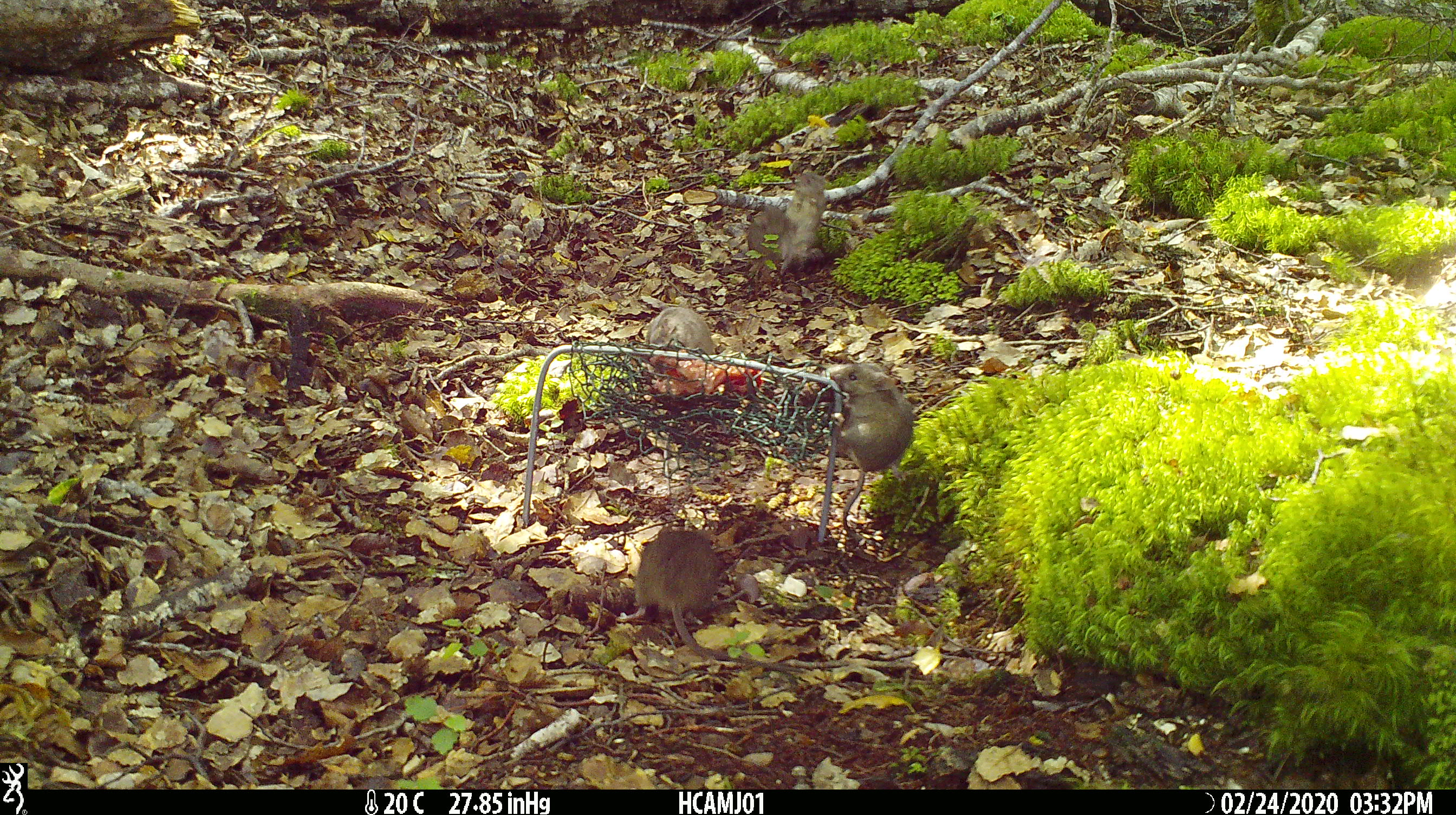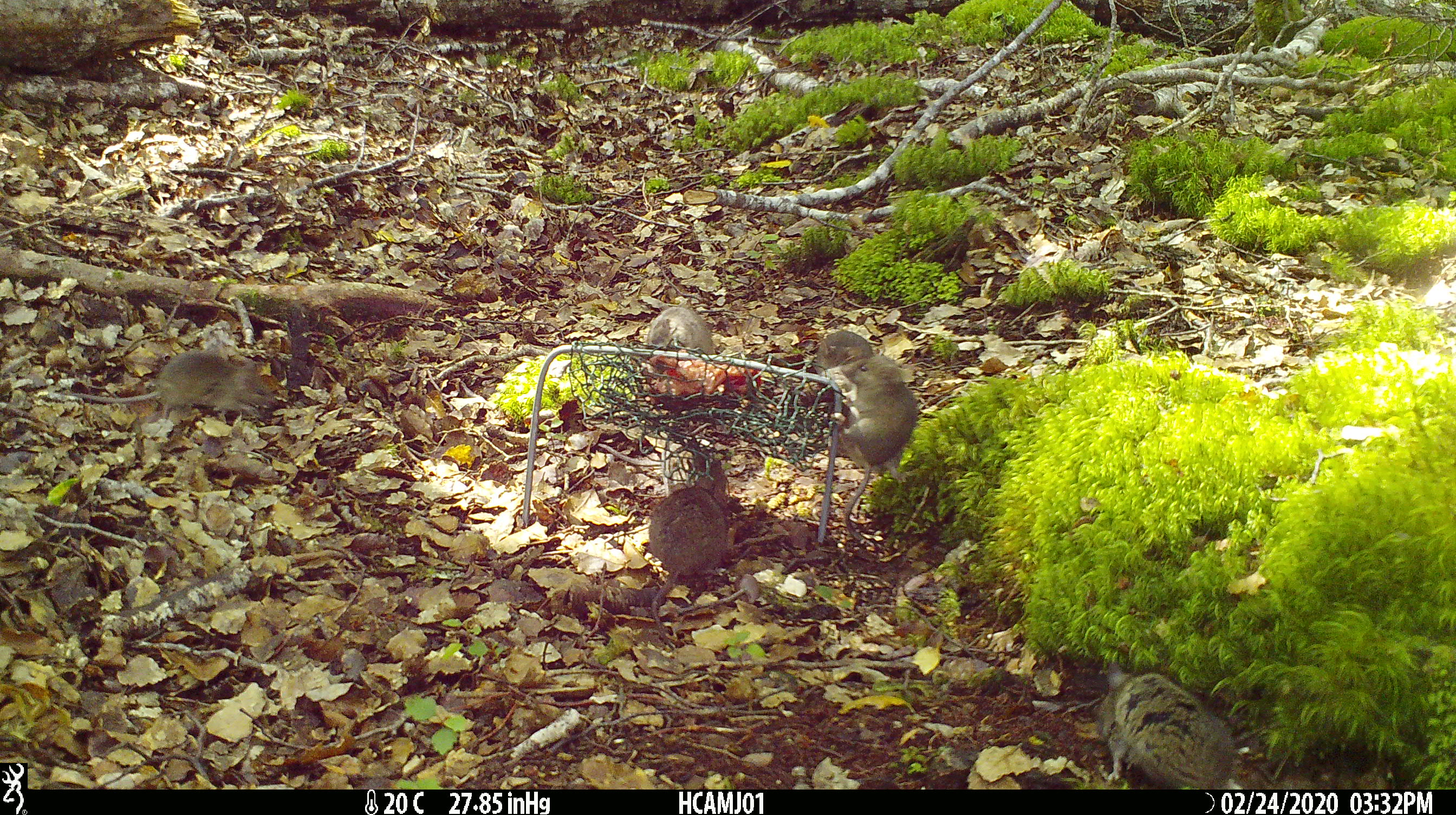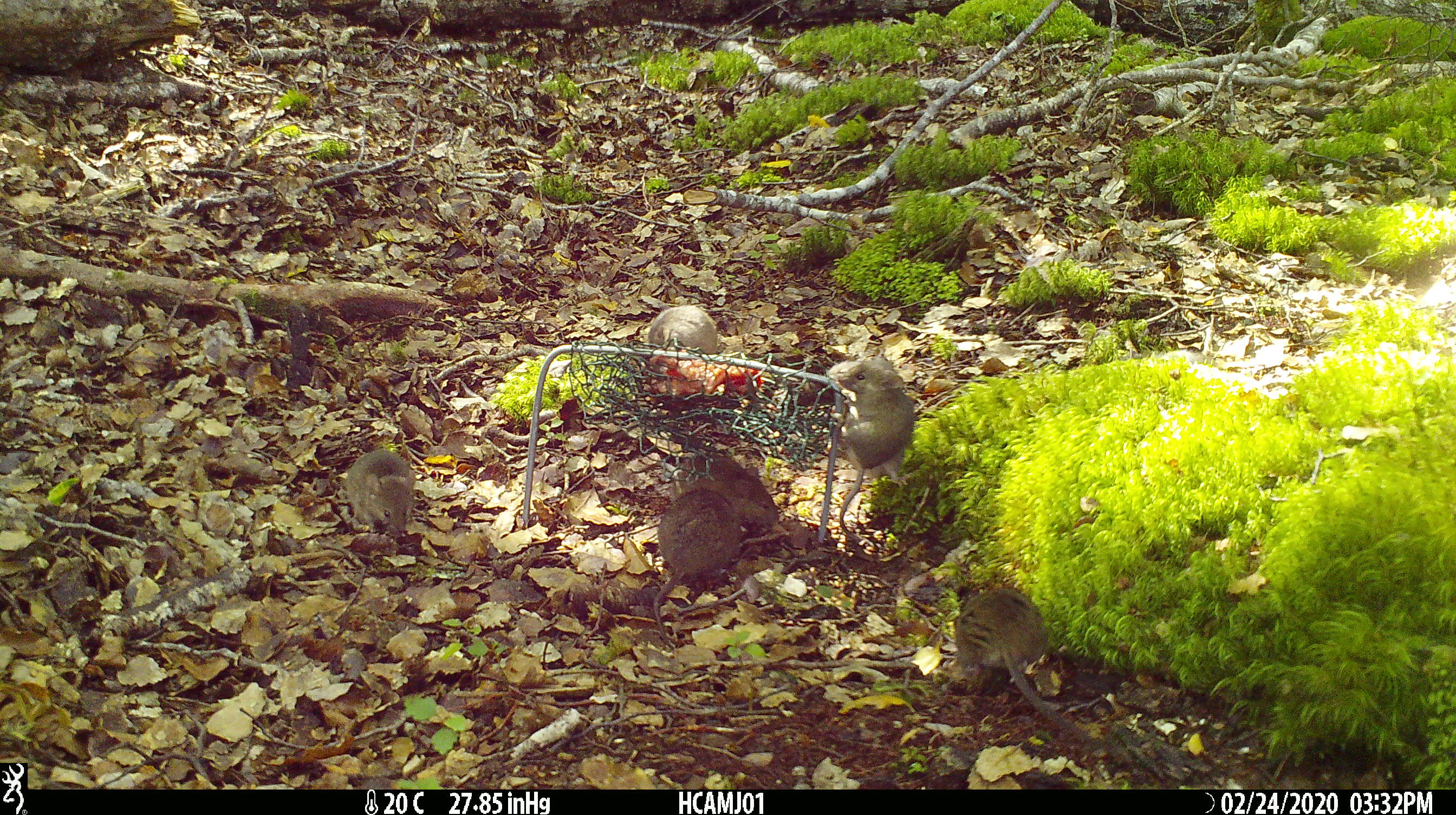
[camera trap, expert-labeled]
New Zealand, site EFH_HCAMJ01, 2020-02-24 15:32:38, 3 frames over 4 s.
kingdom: Animalia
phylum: Chordata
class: Mammalia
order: Rodentia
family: Muridae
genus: Mus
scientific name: Mus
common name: mouse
Mouse (Mus).